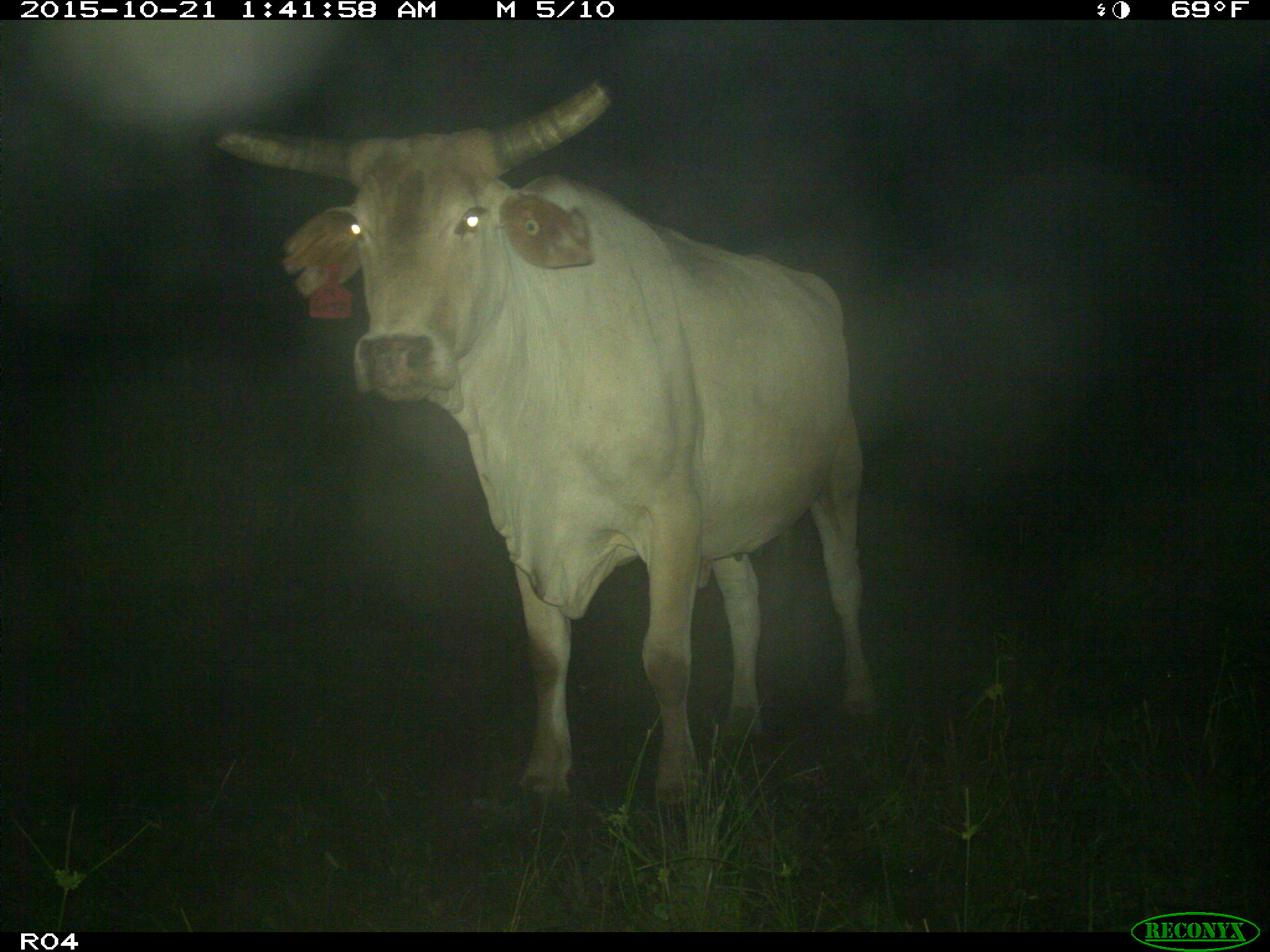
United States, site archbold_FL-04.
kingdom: Animalia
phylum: Chordata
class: Mammalia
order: Artiodactyla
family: Bovidae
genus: Bos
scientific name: Bos taurus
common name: domestic cow